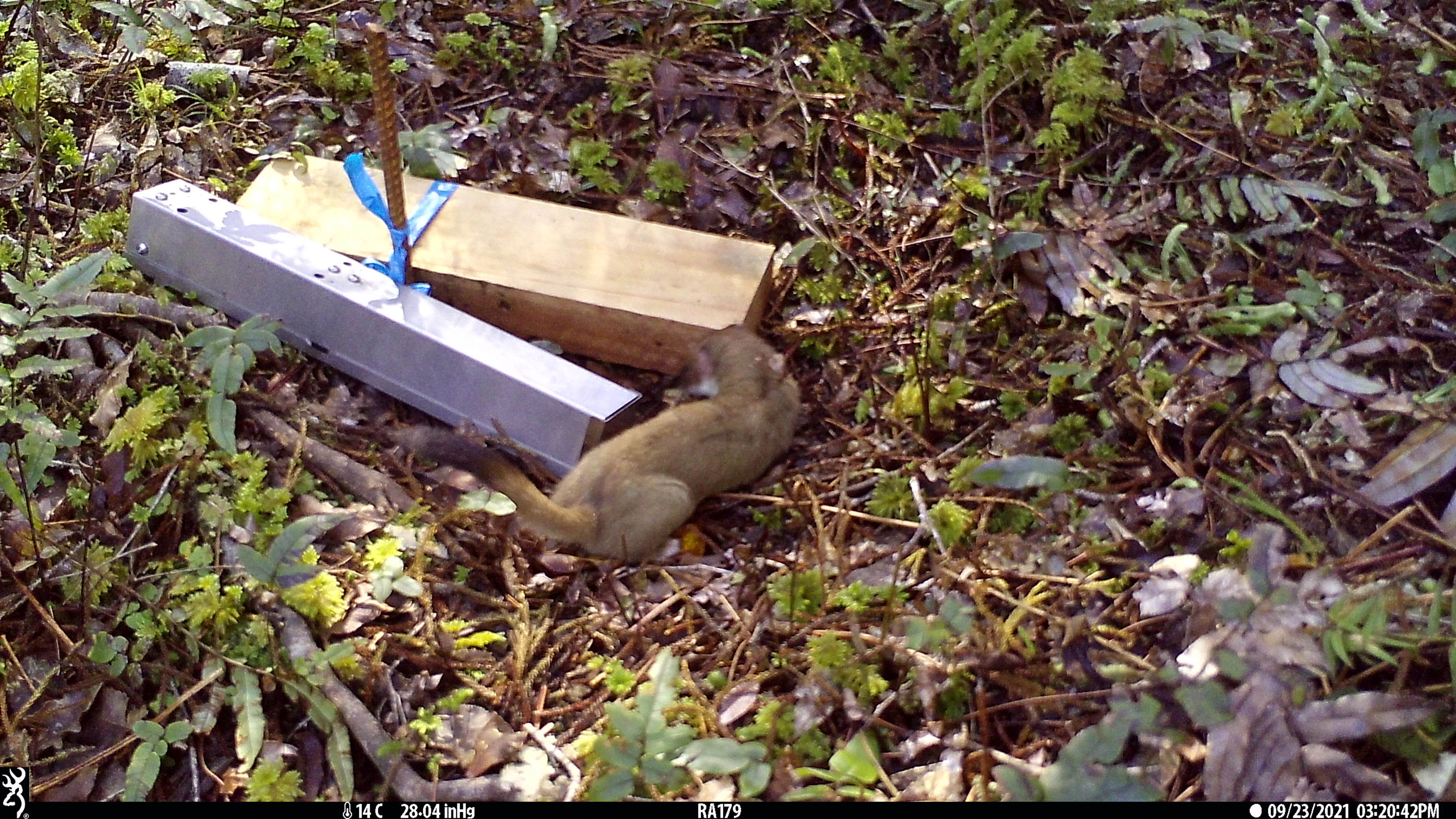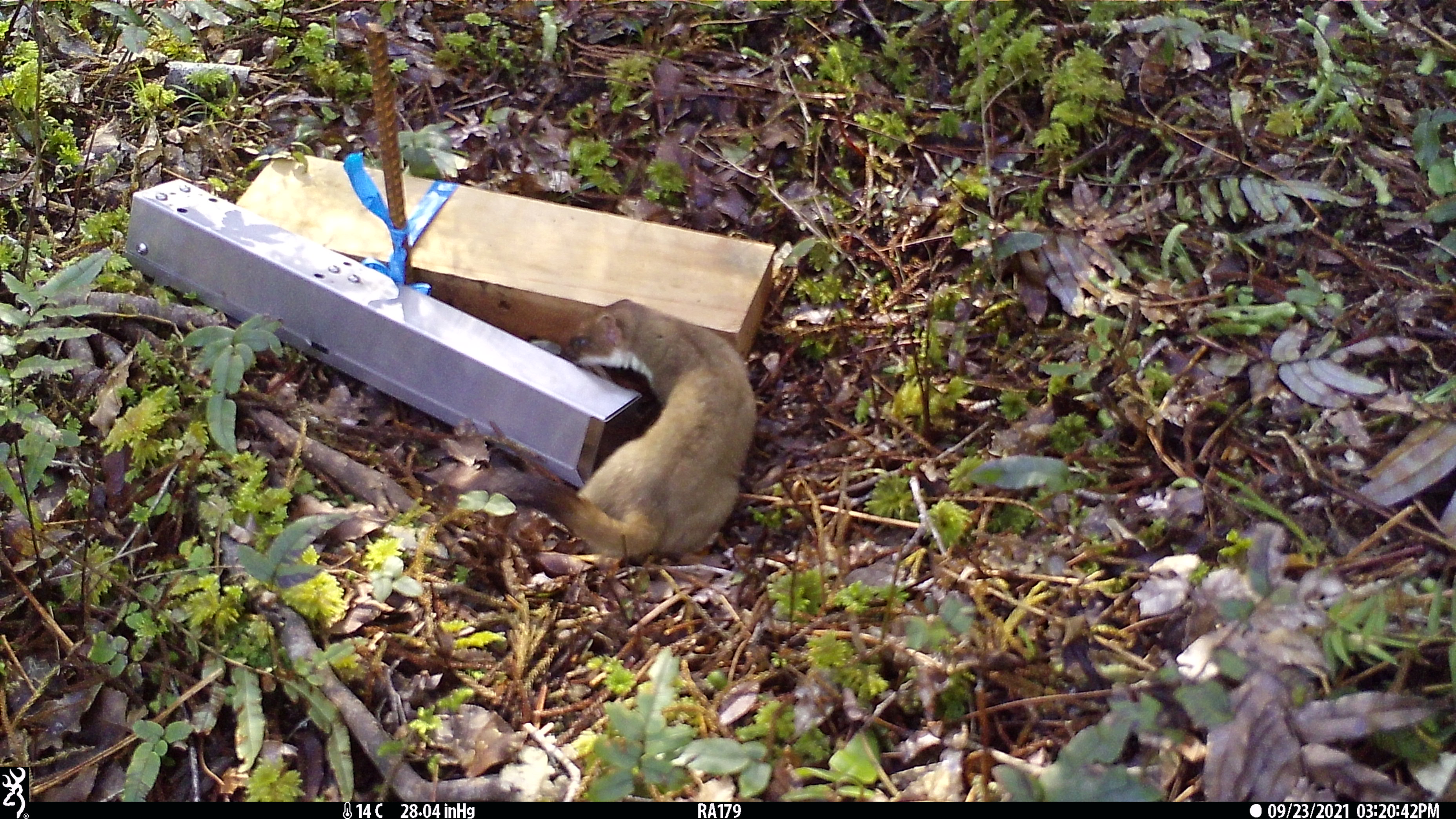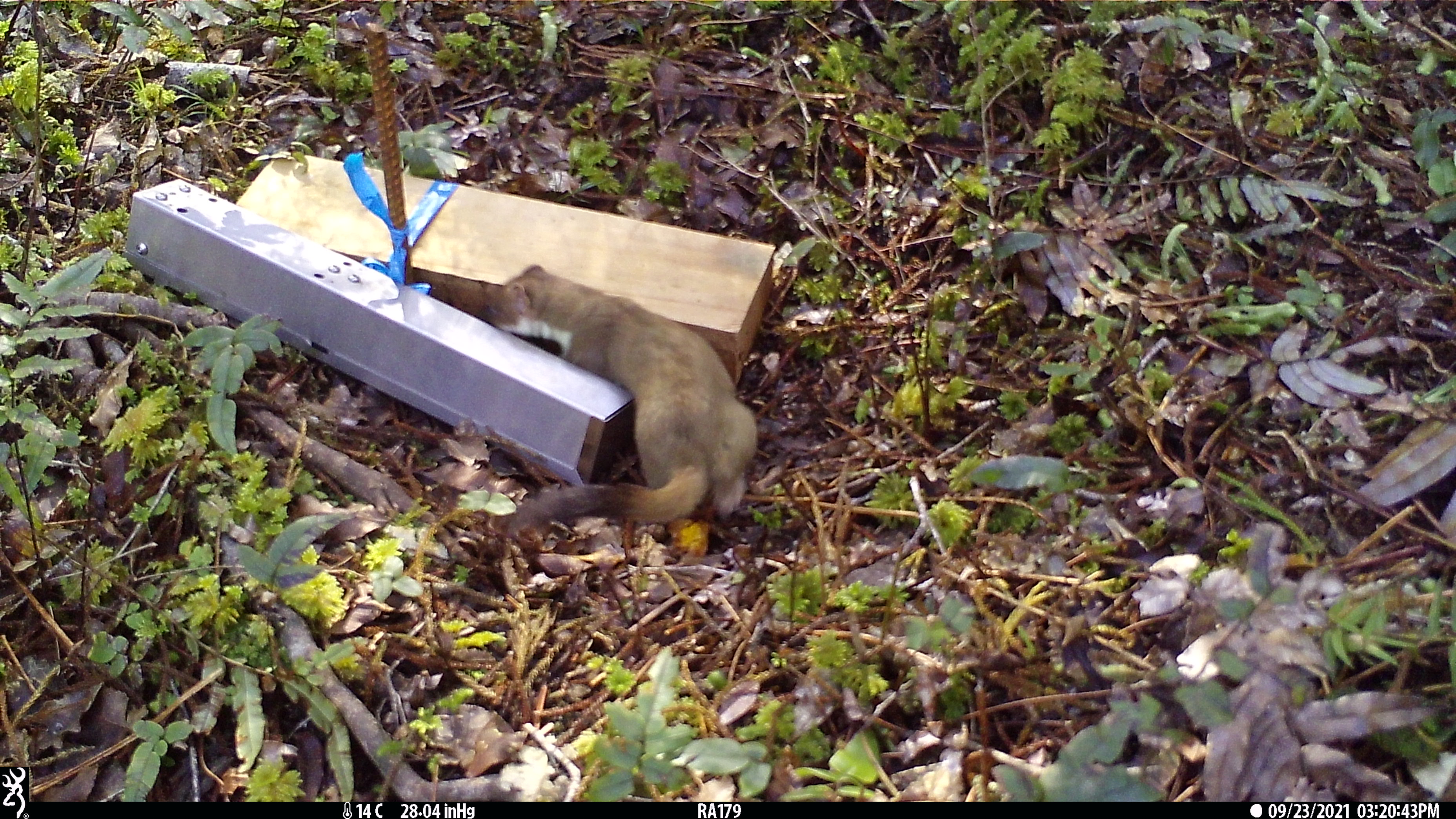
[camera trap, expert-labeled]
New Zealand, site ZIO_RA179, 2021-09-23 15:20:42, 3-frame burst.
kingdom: Animalia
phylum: Chordata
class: Mammalia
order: Carnivora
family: Mustelidae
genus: Mustela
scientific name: Mustela erminea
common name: stoat